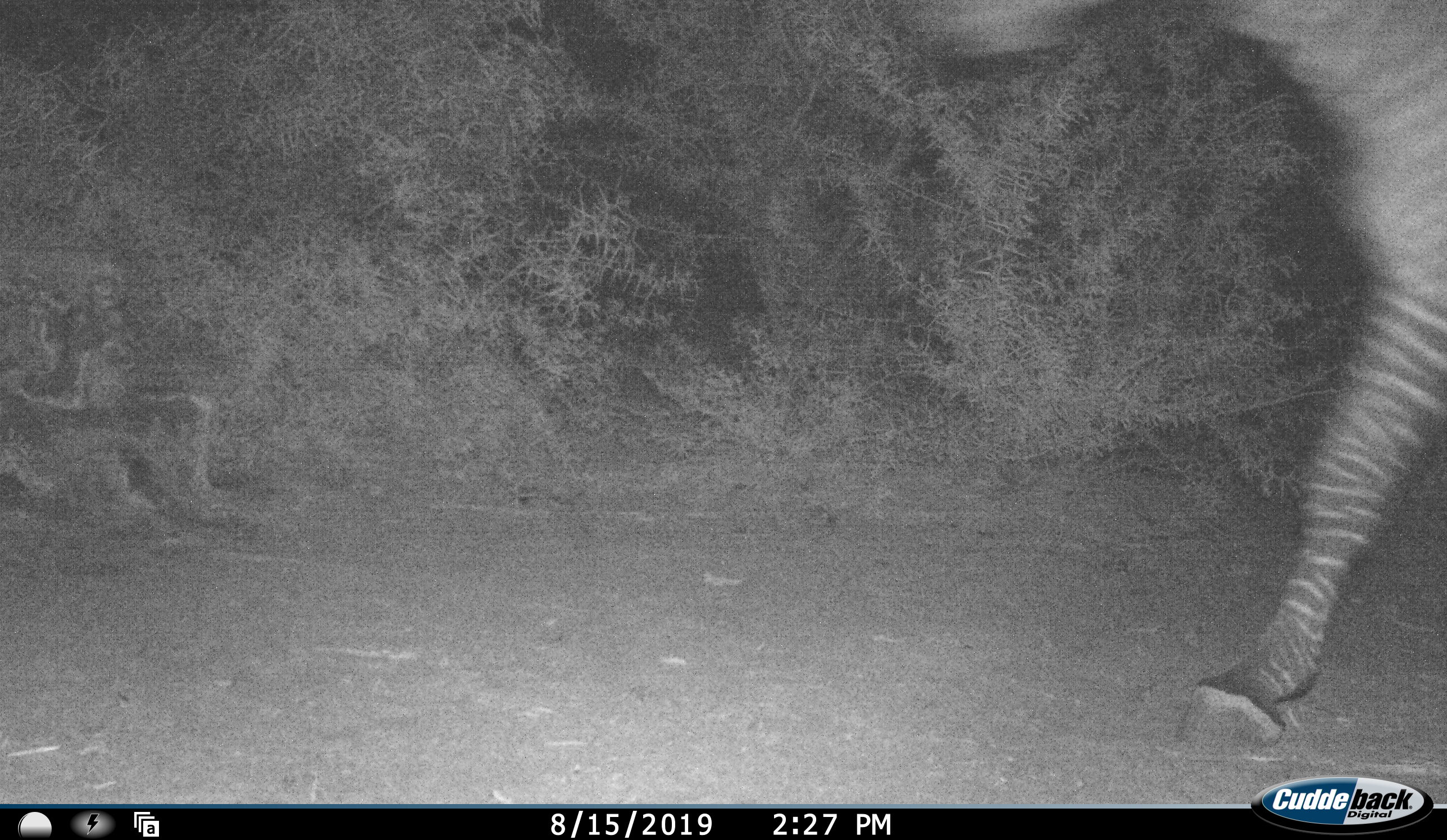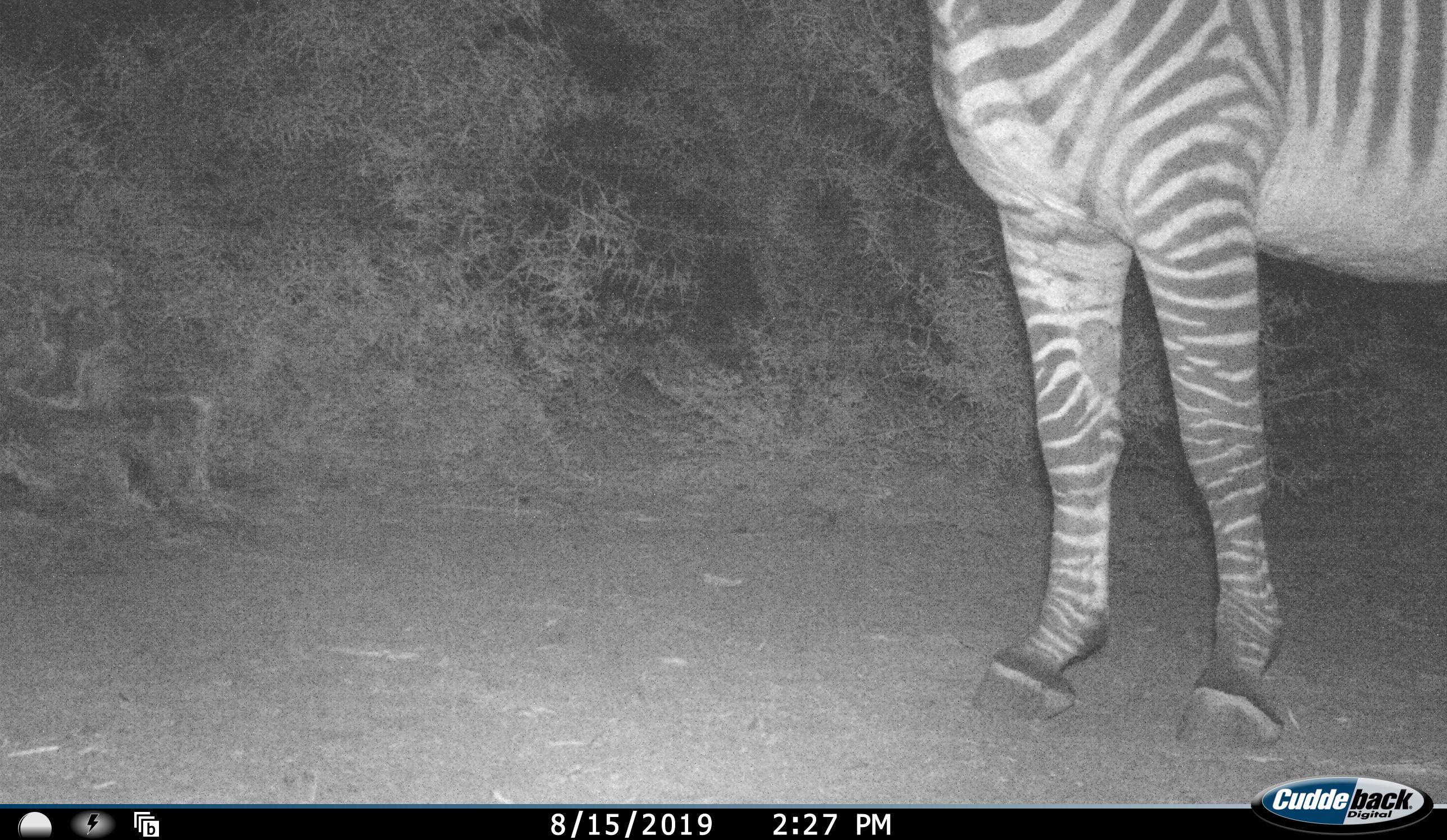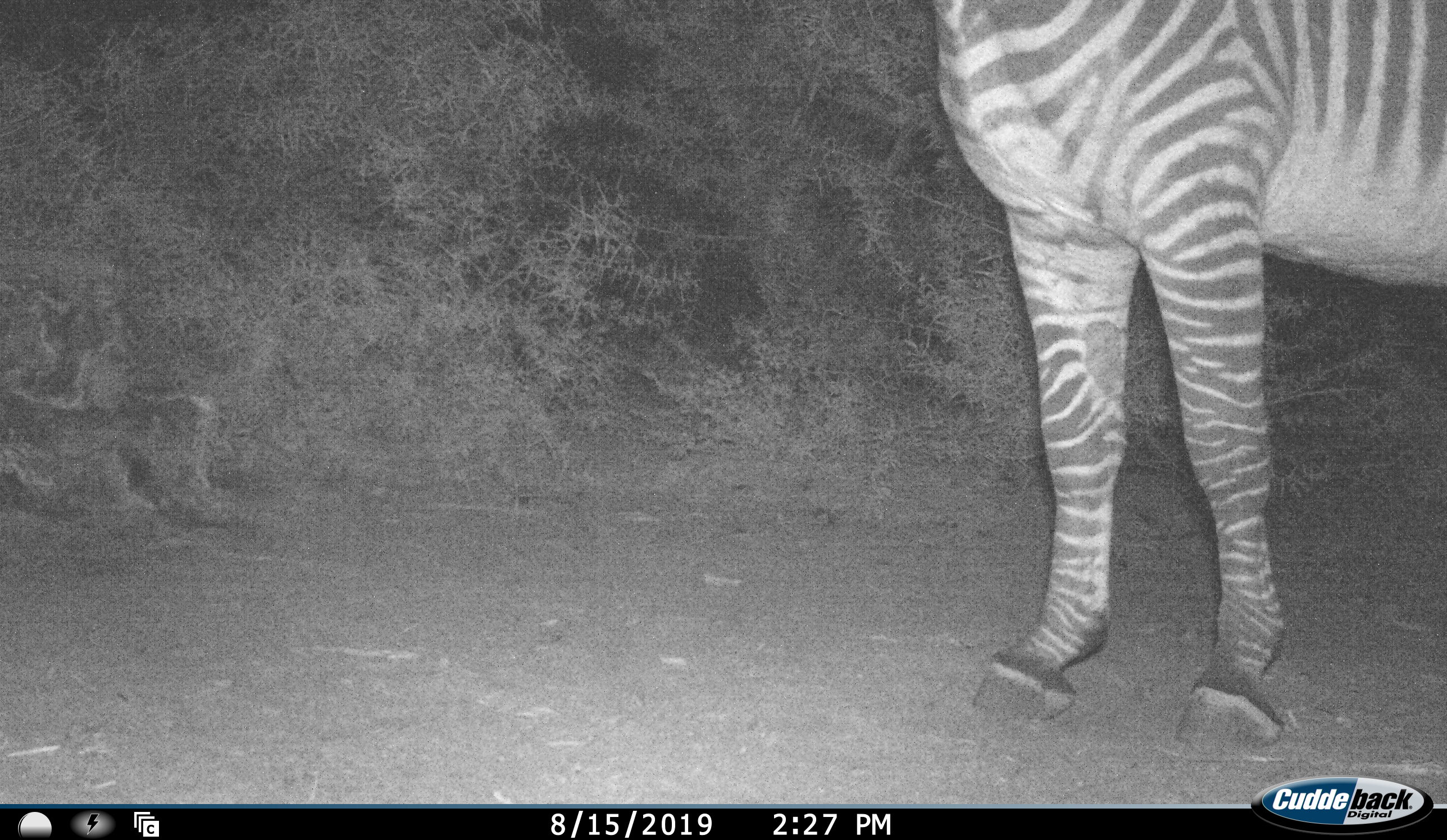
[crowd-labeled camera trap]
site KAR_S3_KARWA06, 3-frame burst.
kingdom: Animalia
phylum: Chordata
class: Mammalia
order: Perissodactyla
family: Equidae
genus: Equus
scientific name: Equus zebra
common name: mountain zebra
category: zebramountain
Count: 1.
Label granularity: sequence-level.